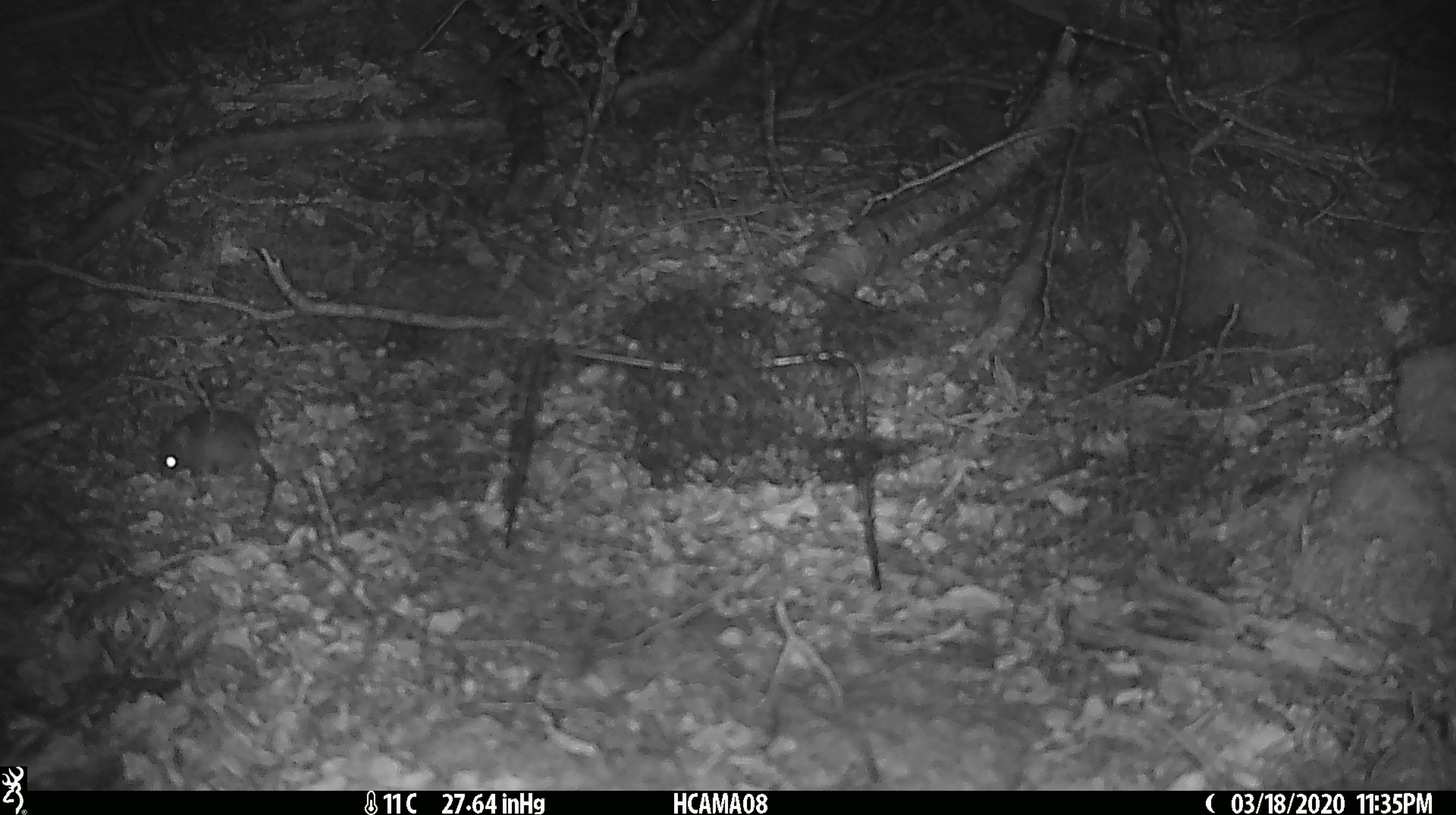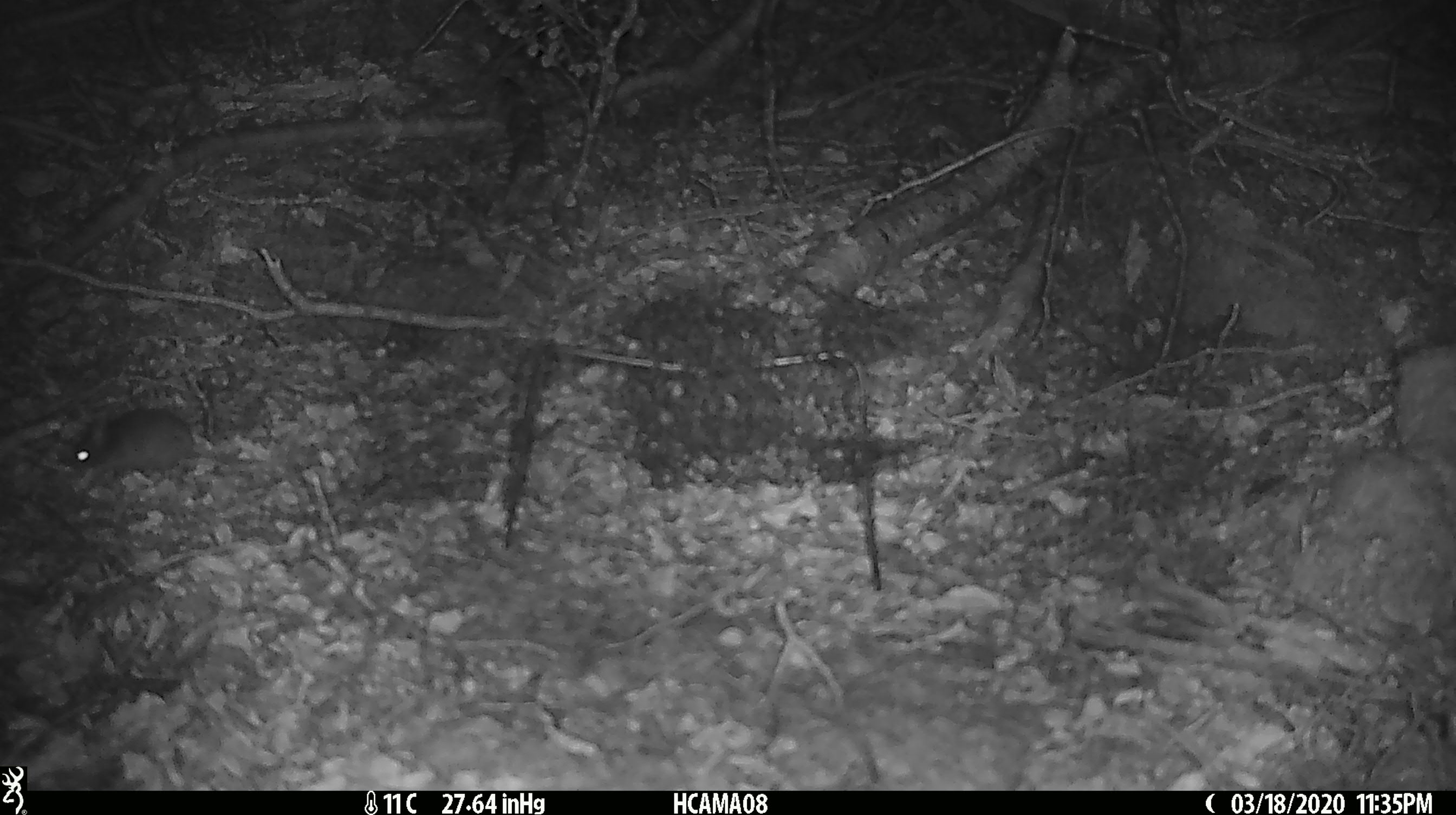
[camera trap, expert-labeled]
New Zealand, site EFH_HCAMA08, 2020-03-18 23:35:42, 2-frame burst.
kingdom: Animalia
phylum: Chordata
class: Mammalia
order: Rodentia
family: Muridae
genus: Mus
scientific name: Mus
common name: mouse